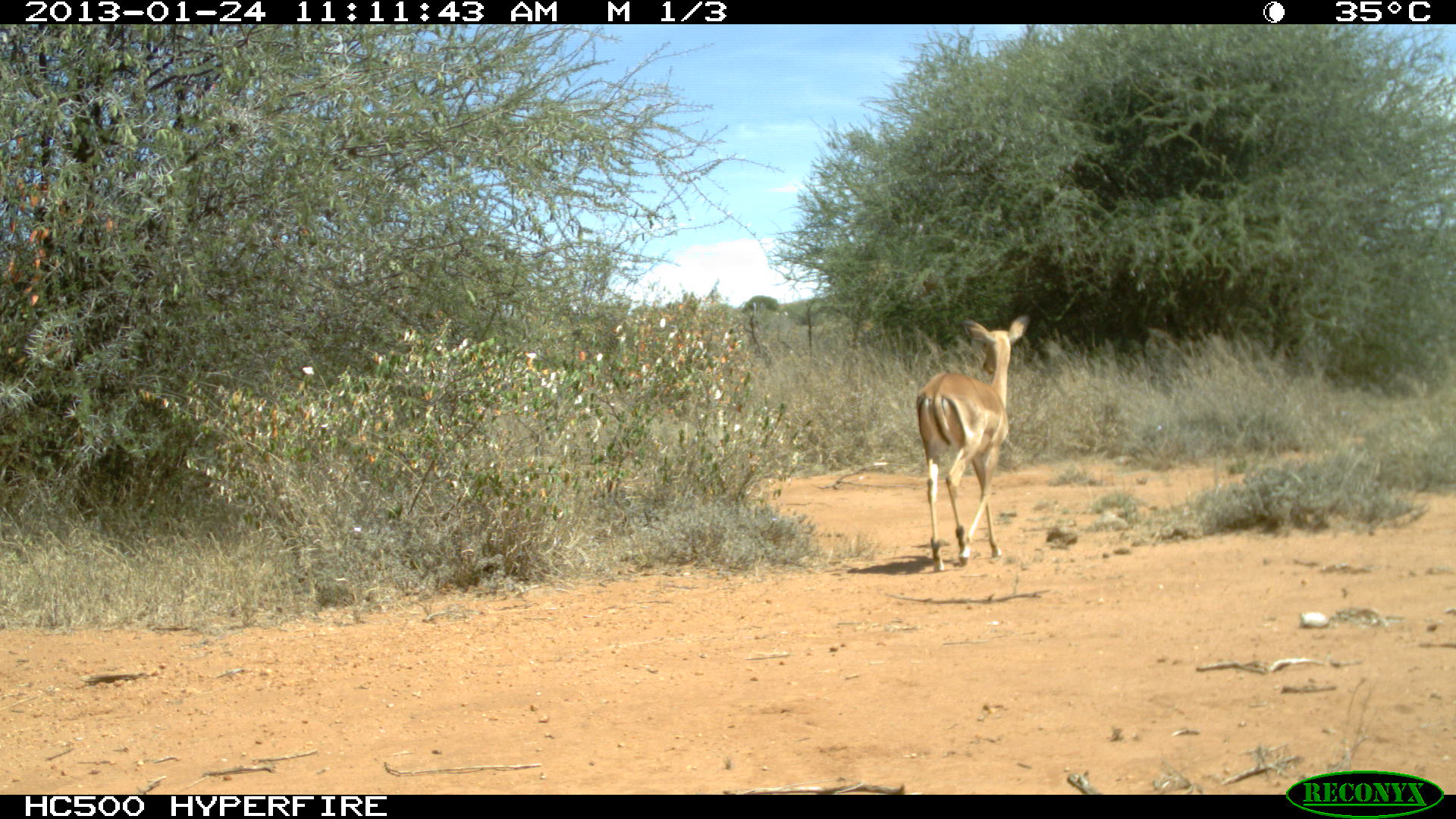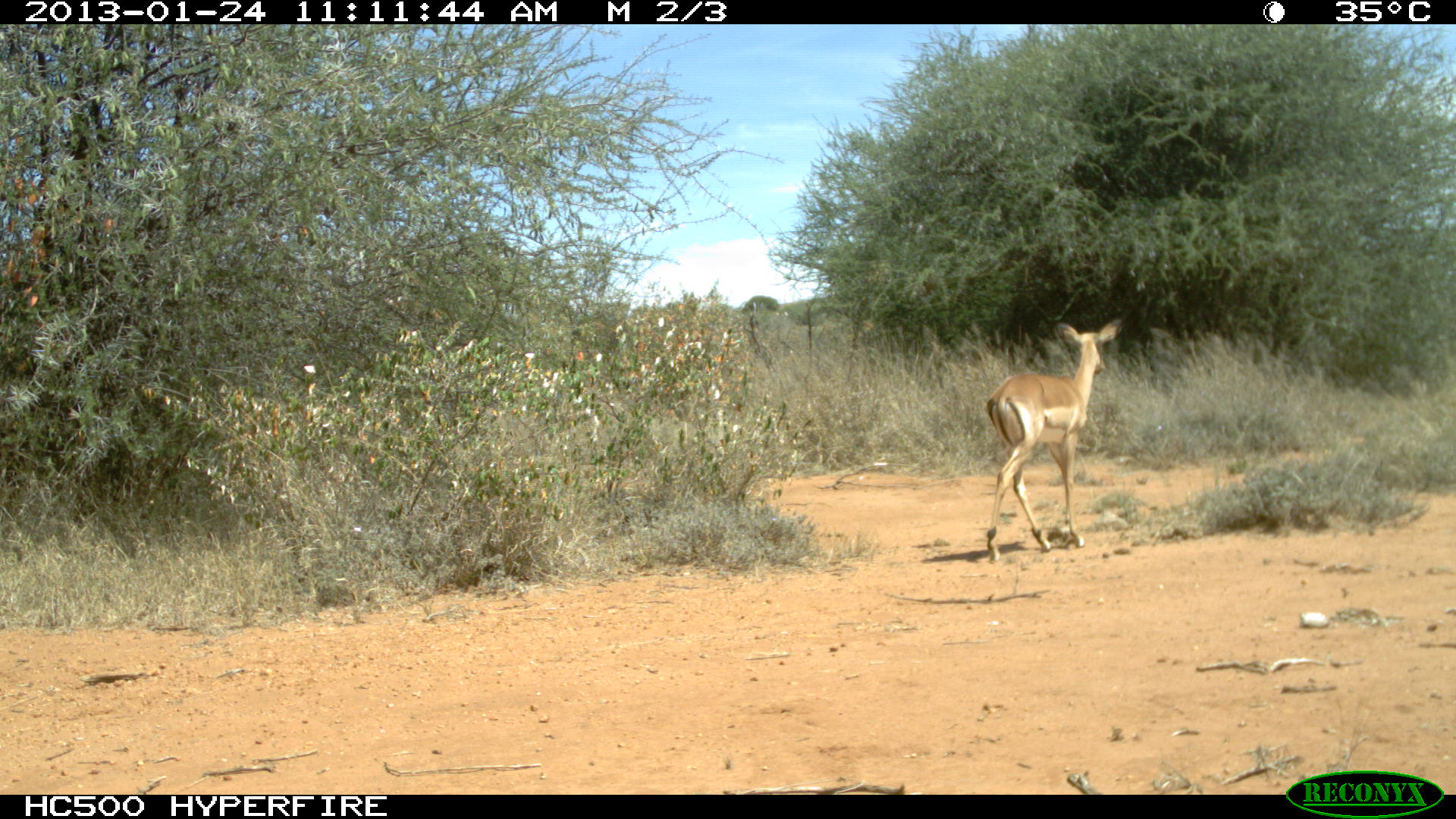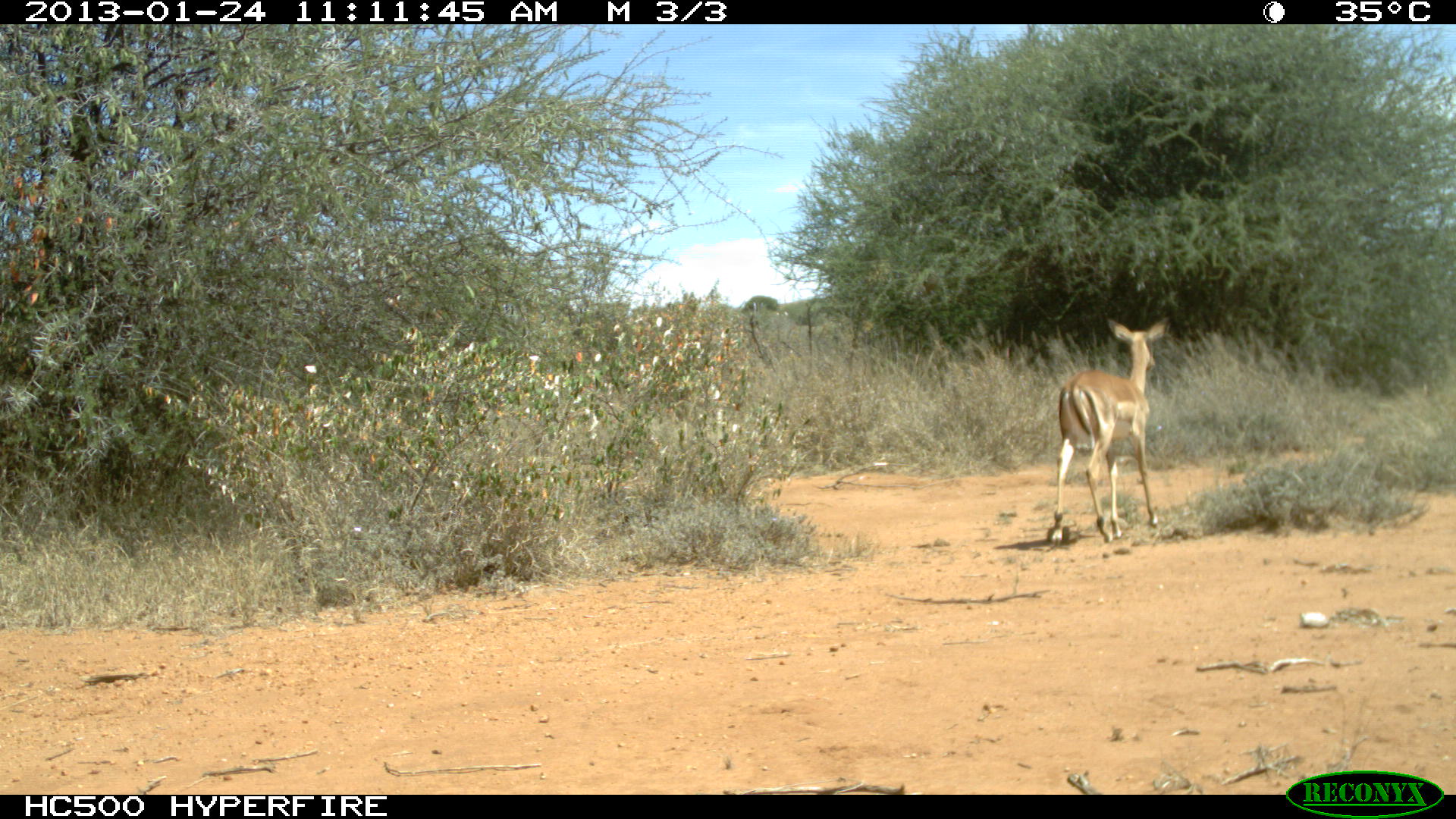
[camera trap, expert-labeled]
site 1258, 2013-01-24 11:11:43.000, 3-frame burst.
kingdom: Animalia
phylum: Chordata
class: Mammalia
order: Artiodactyla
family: Bovidae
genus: Aepyceros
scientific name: Aepyceros melampus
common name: impala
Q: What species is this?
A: Aepyceros melampus (impala).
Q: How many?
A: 1.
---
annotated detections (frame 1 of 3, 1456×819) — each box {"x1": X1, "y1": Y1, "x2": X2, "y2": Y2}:
aepyceros melampus: {"x1": 913, "y1": 312, "x2": 1031, "y2": 572}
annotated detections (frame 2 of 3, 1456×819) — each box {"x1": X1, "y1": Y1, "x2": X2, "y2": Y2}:
aepyceros melampus: {"x1": 979, "y1": 321, "x2": 1118, "y2": 560}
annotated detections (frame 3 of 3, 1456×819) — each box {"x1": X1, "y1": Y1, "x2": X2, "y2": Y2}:
aepyceros melampus: {"x1": 1048, "y1": 310, "x2": 1167, "y2": 540}